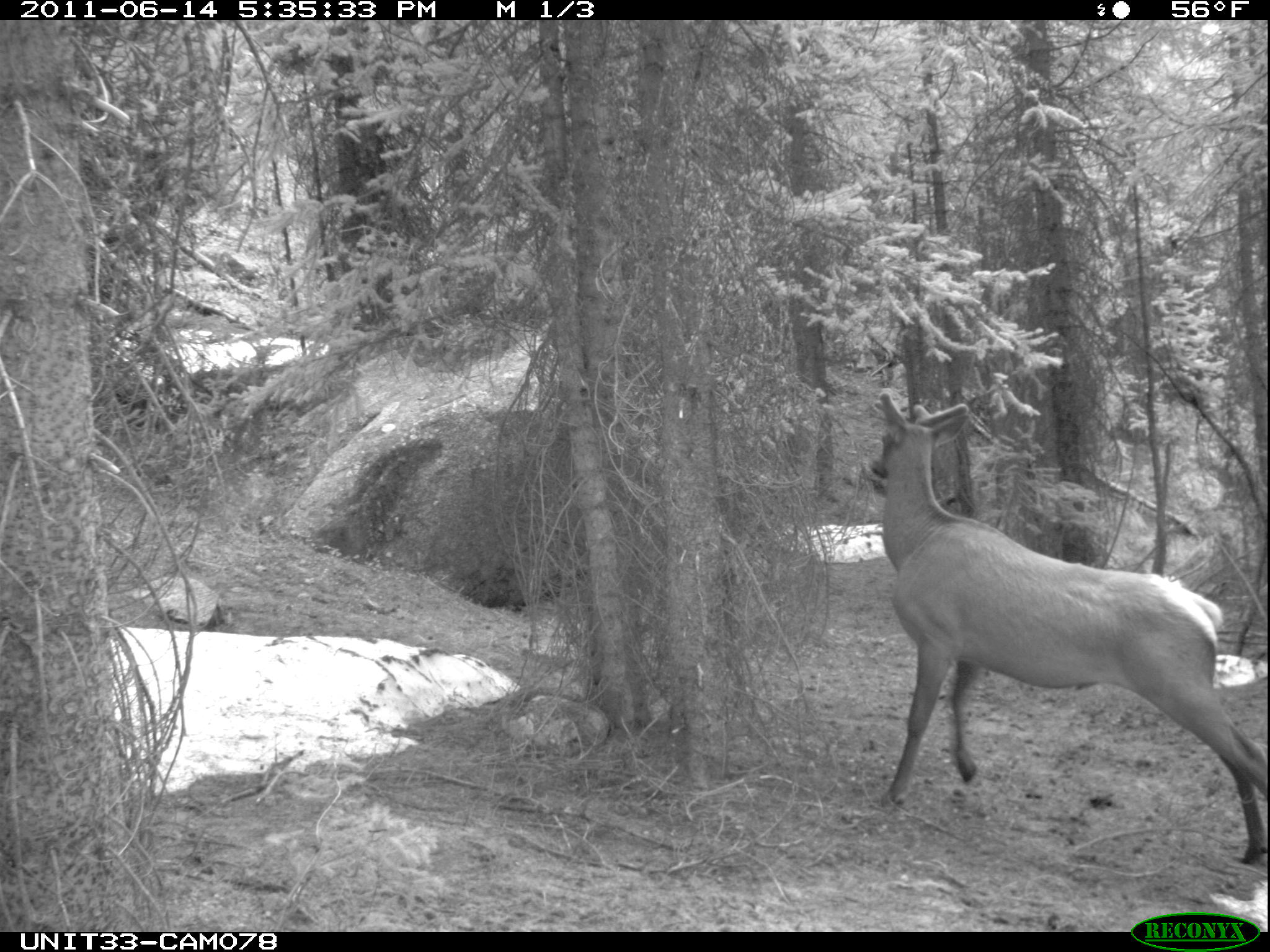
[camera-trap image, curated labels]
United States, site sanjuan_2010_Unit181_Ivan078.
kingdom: Animalia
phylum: Chordata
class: Mammalia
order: Artiodactyla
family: Cervidae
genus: Cervus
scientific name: Cervus elaphus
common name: red deer